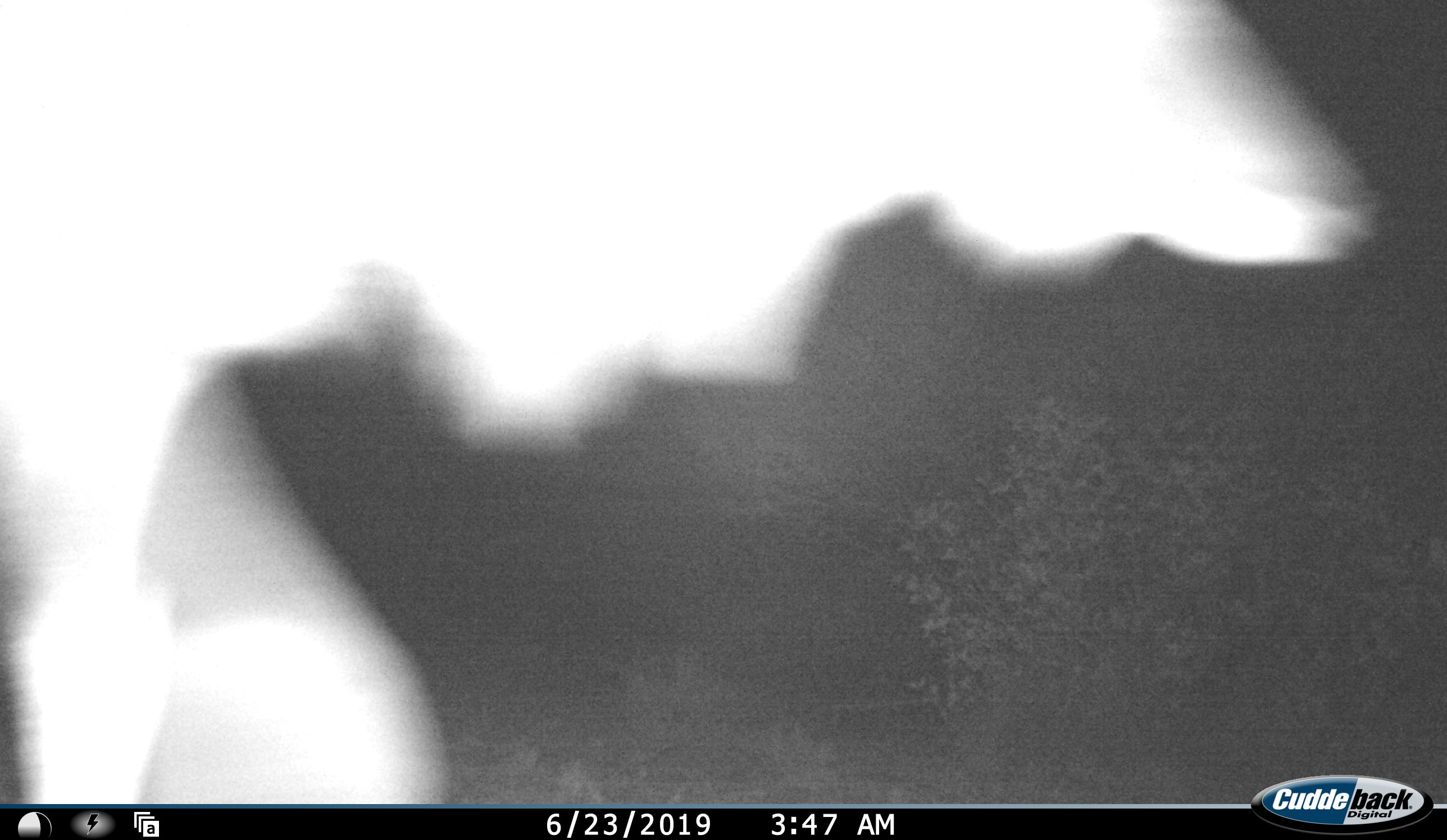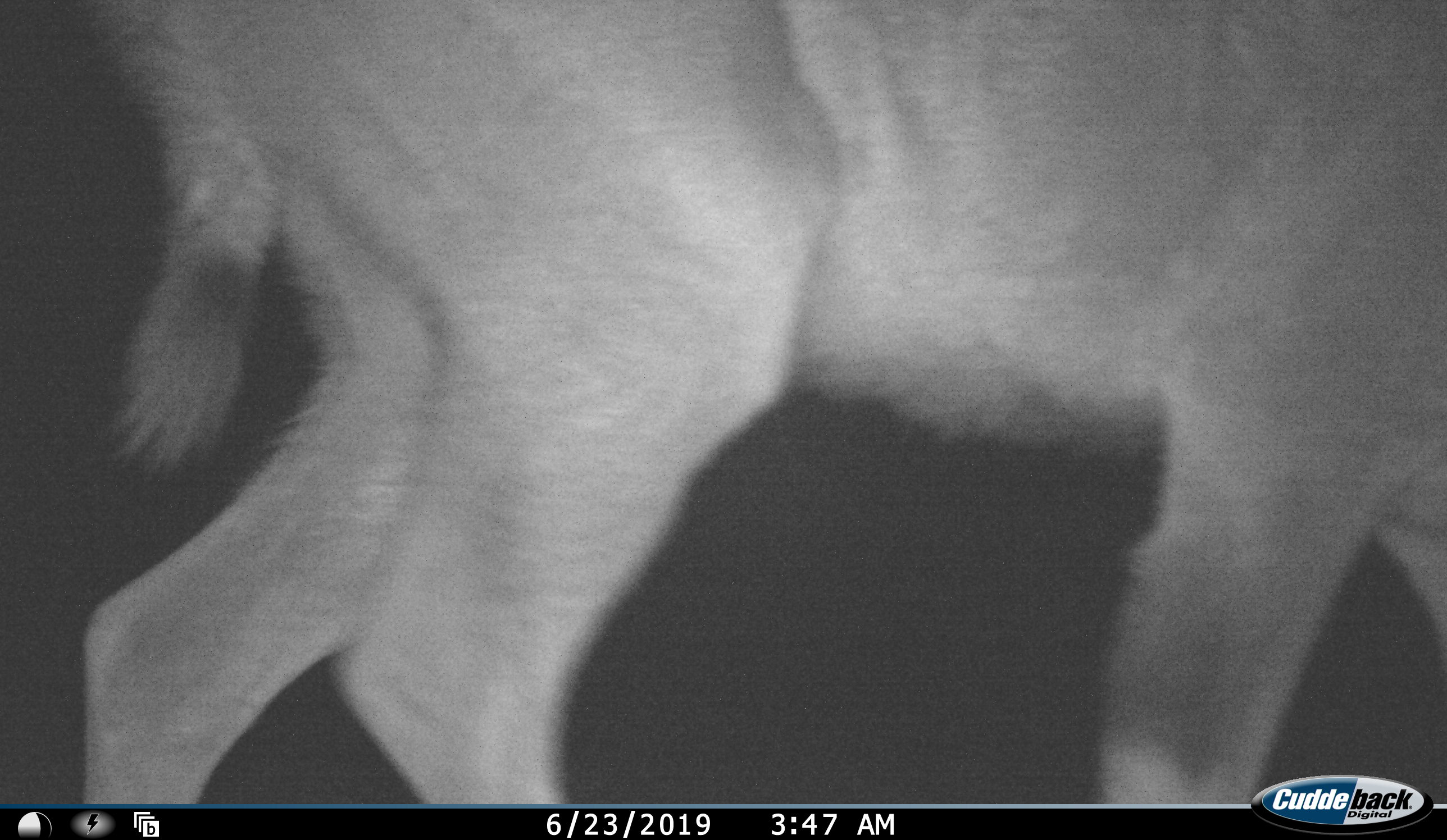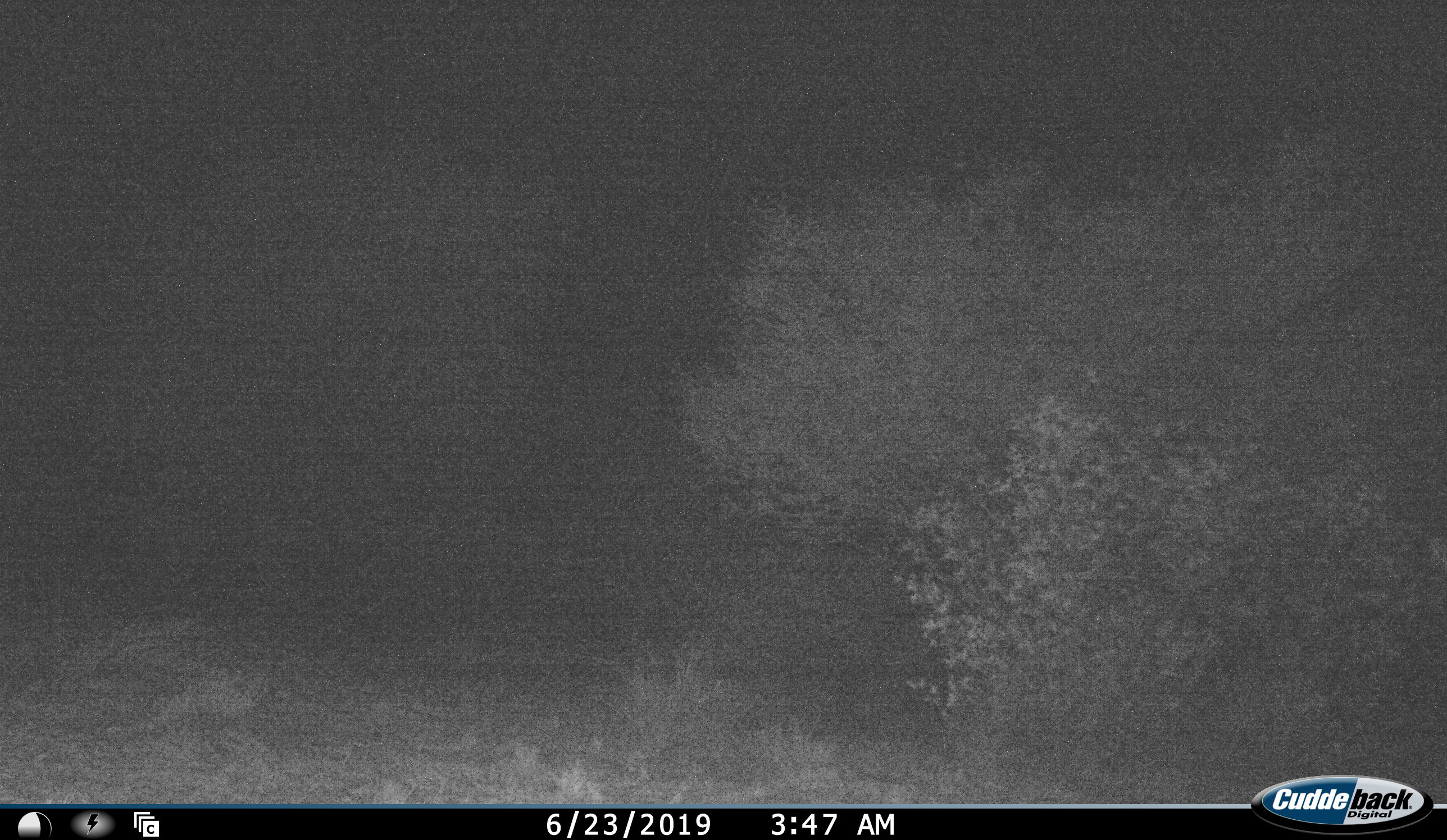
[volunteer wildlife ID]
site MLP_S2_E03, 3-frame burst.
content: unidentified animal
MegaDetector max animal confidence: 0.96